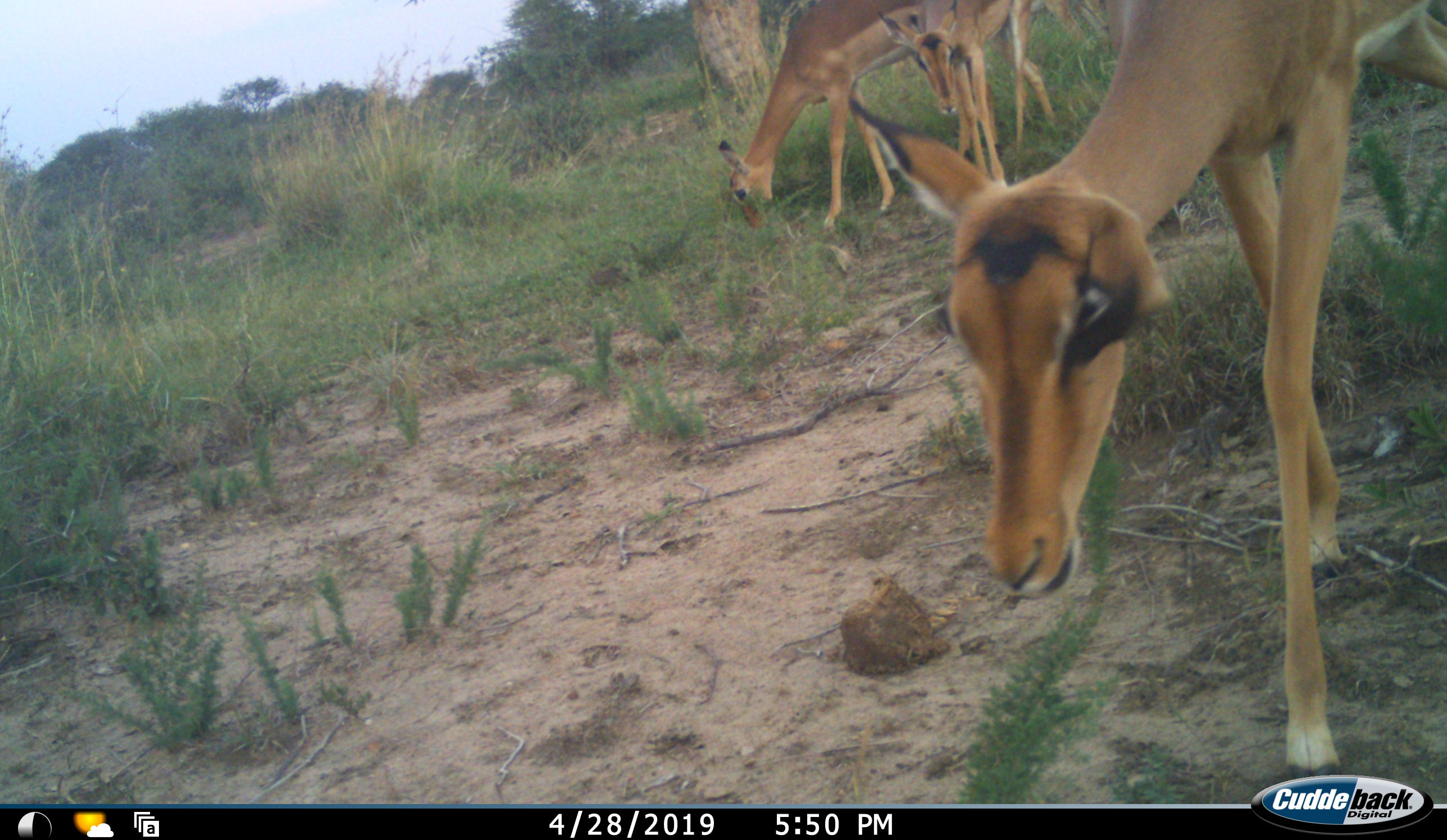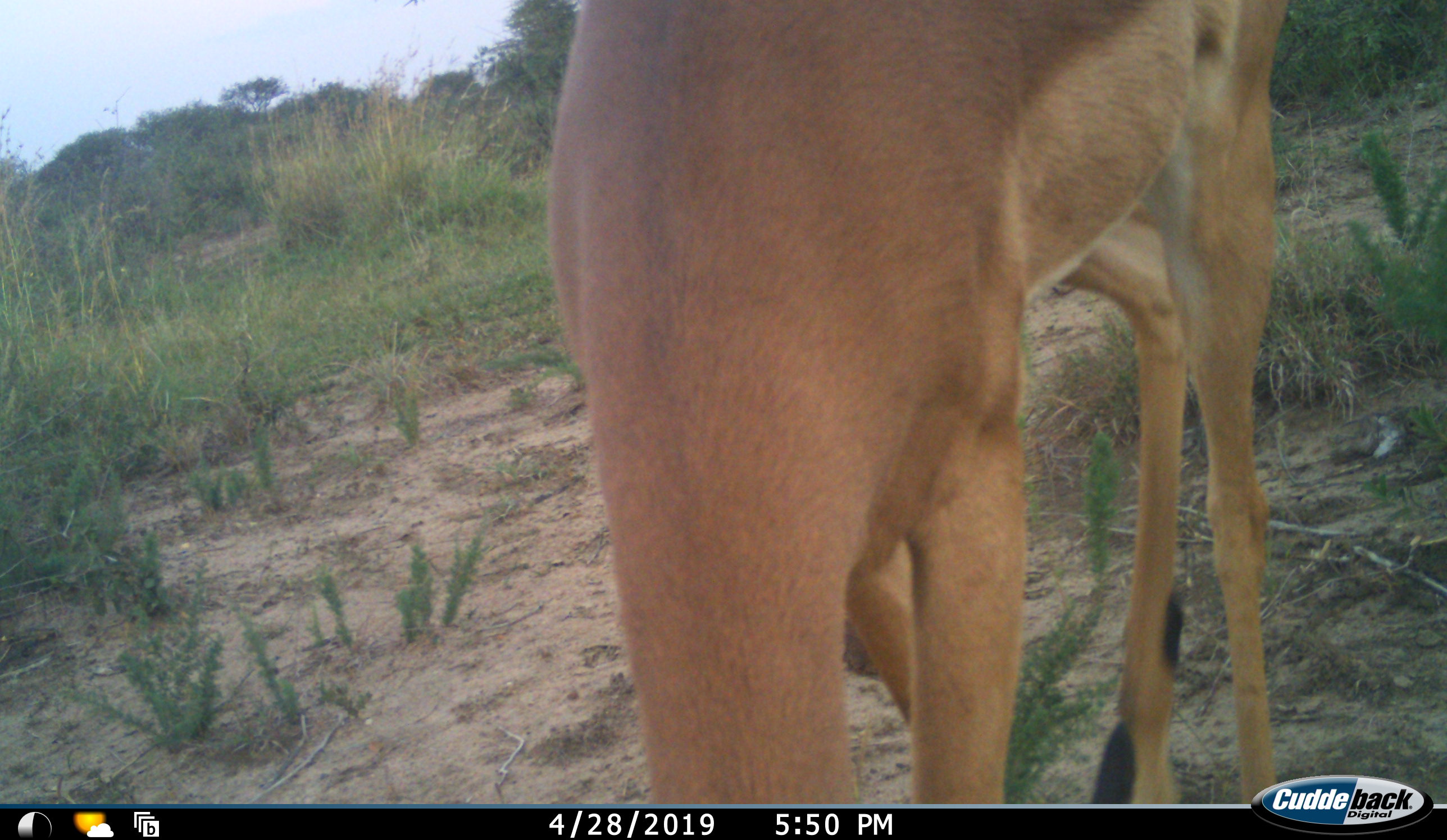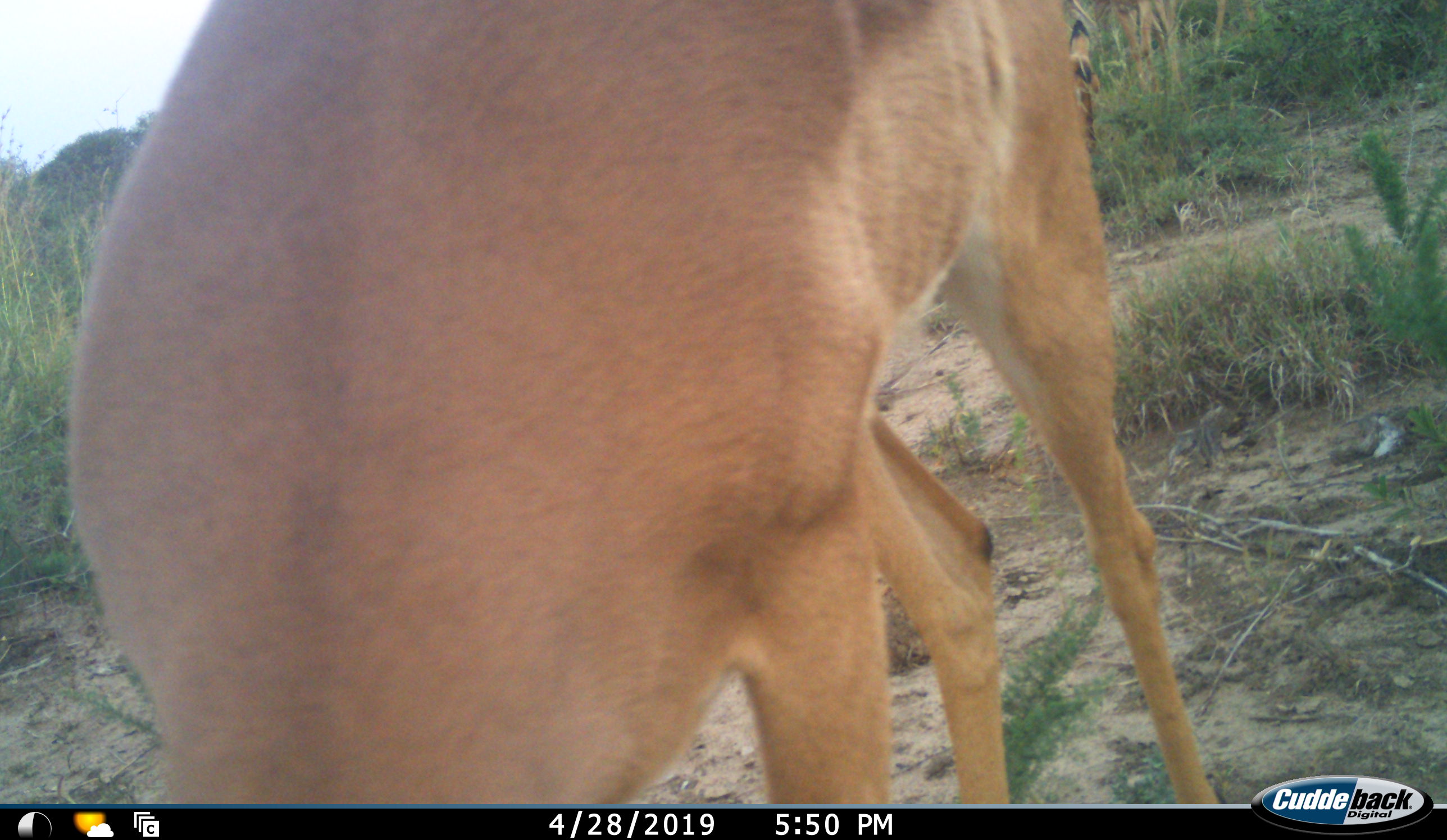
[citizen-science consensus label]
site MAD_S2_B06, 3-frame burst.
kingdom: Animalia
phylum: Chordata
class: Mammalia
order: Artiodactyla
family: Bovidae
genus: Aepyceros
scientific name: Aepyceros melampus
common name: impala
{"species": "impala (Aepyceros melampus)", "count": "3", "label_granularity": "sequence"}